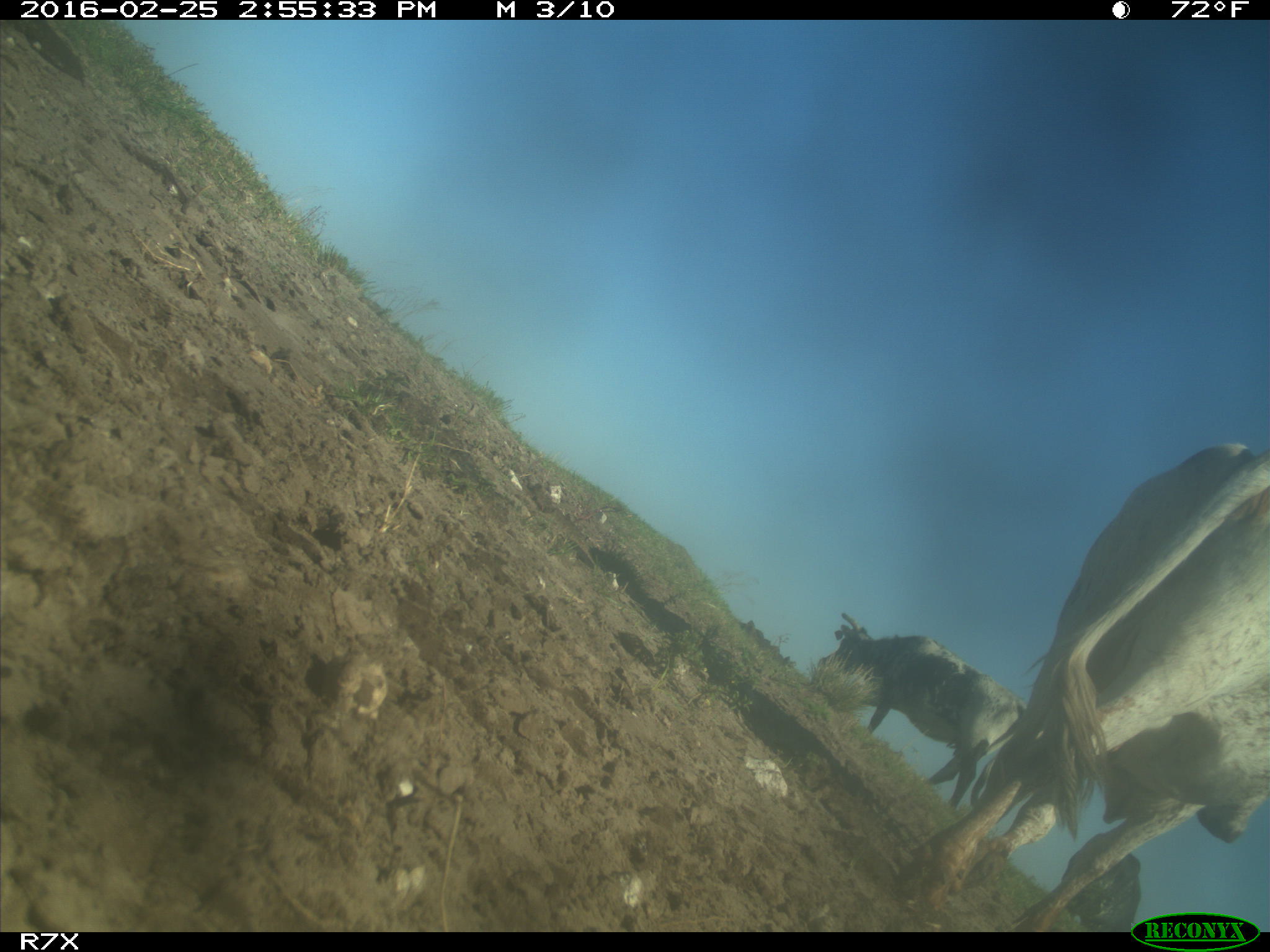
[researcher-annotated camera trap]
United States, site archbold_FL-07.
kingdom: Animalia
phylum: Chordata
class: Mammalia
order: Artiodactyla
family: Bovidae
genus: Bos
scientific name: Bos taurus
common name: domestic cow